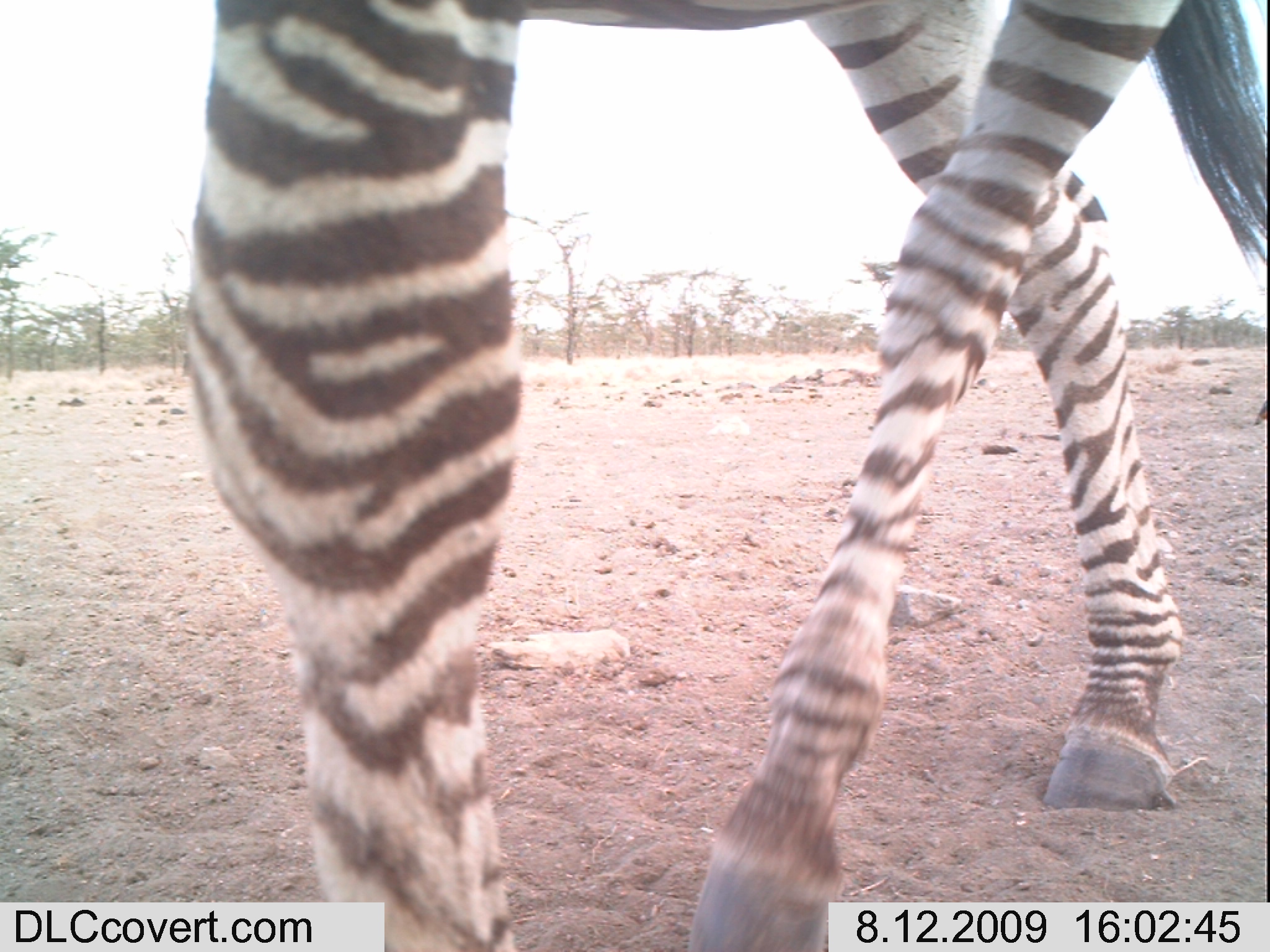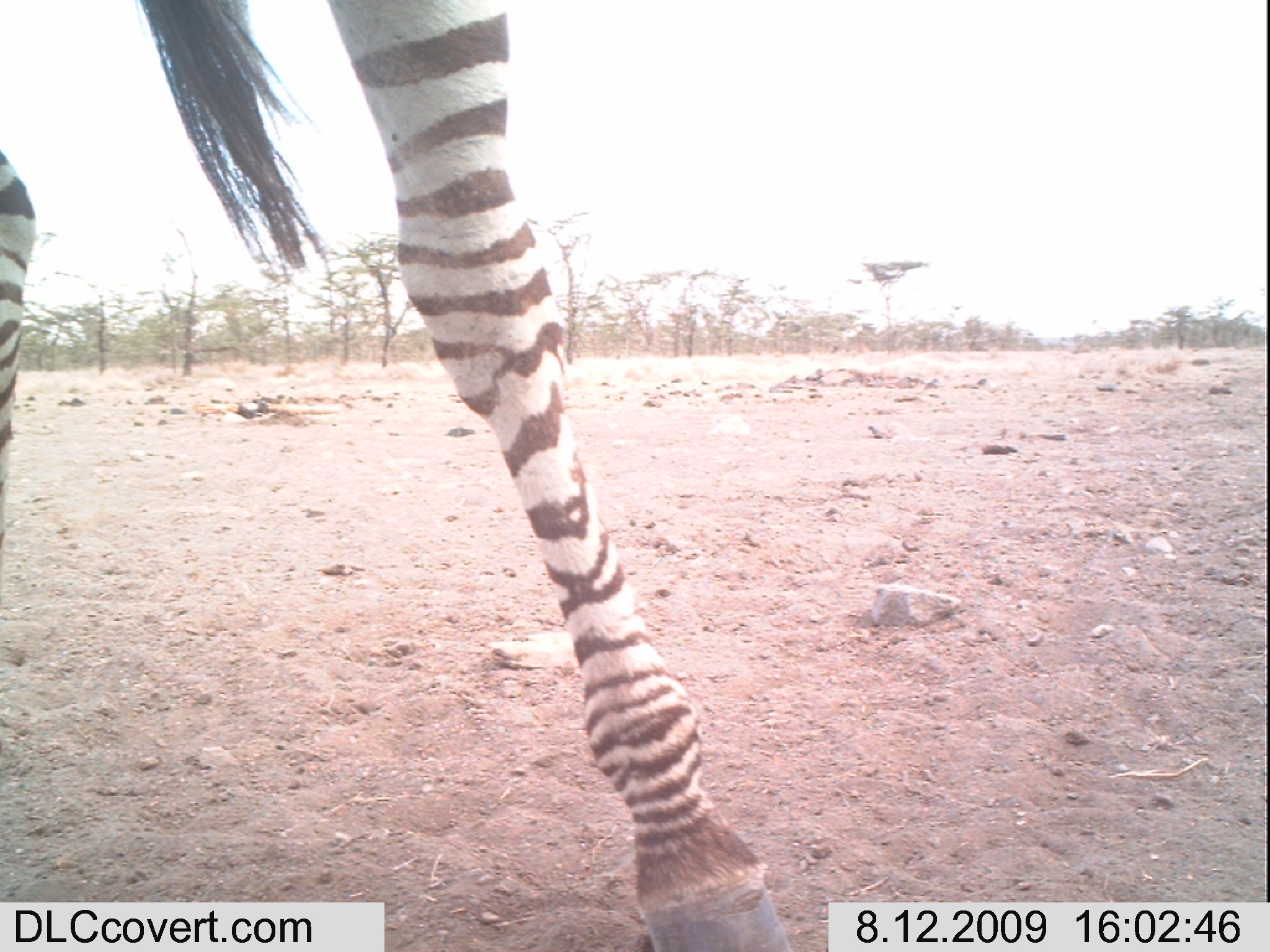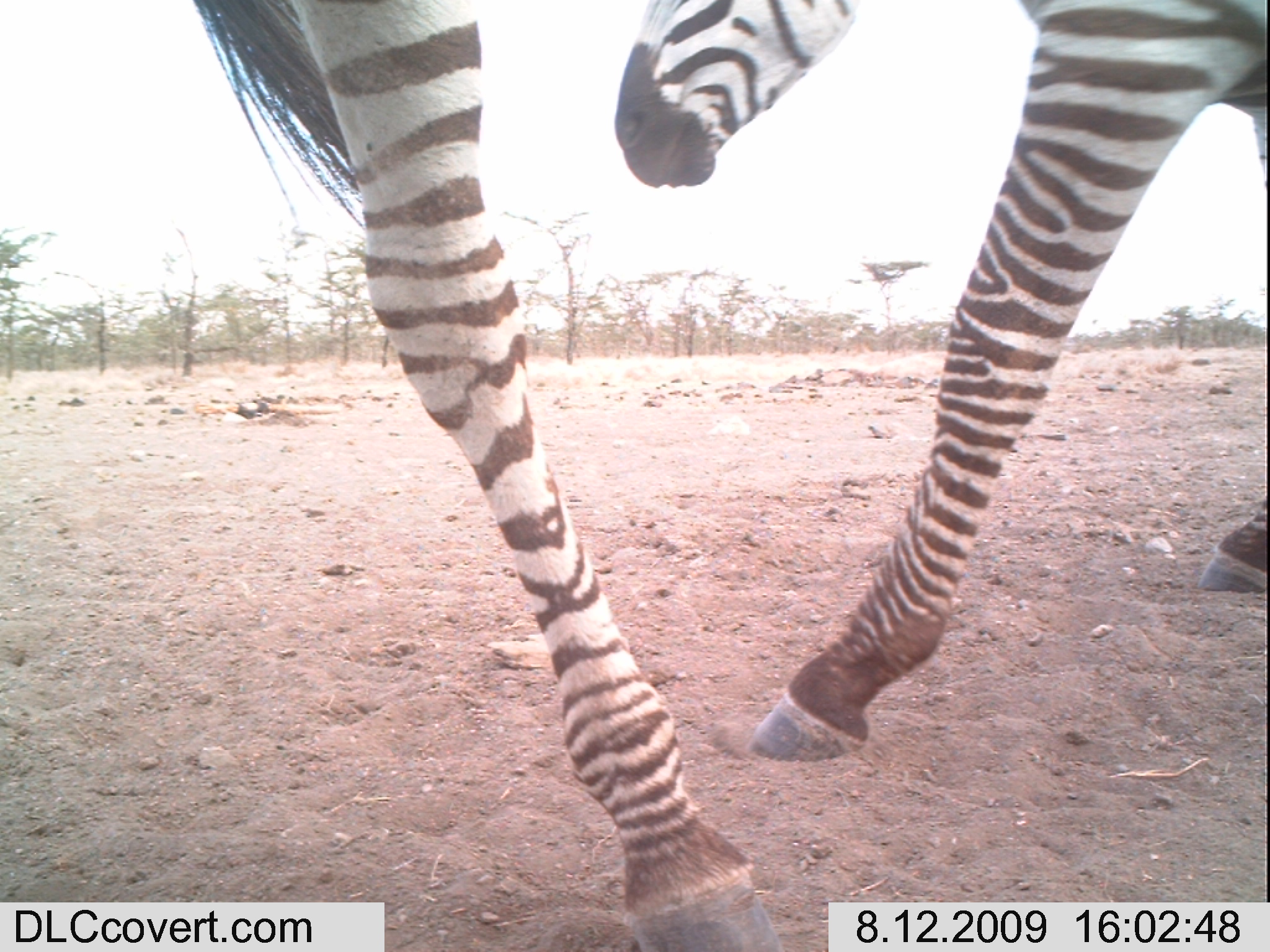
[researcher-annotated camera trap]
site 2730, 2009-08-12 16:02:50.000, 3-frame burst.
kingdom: Animalia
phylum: Chordata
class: Mammalia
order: Perissodactyla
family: Equidae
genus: Equus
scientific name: Equus quagga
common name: plains zebra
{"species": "Equus quagga (plains zebra)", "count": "1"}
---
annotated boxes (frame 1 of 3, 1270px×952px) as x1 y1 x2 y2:
equus quagga: 178 0 1268 952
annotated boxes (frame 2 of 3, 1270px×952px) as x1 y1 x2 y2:
equus quagga: 0 0 788 952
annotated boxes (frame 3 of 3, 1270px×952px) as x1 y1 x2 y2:
equus quagga: 189 0 779 951; 610 0 1270 757